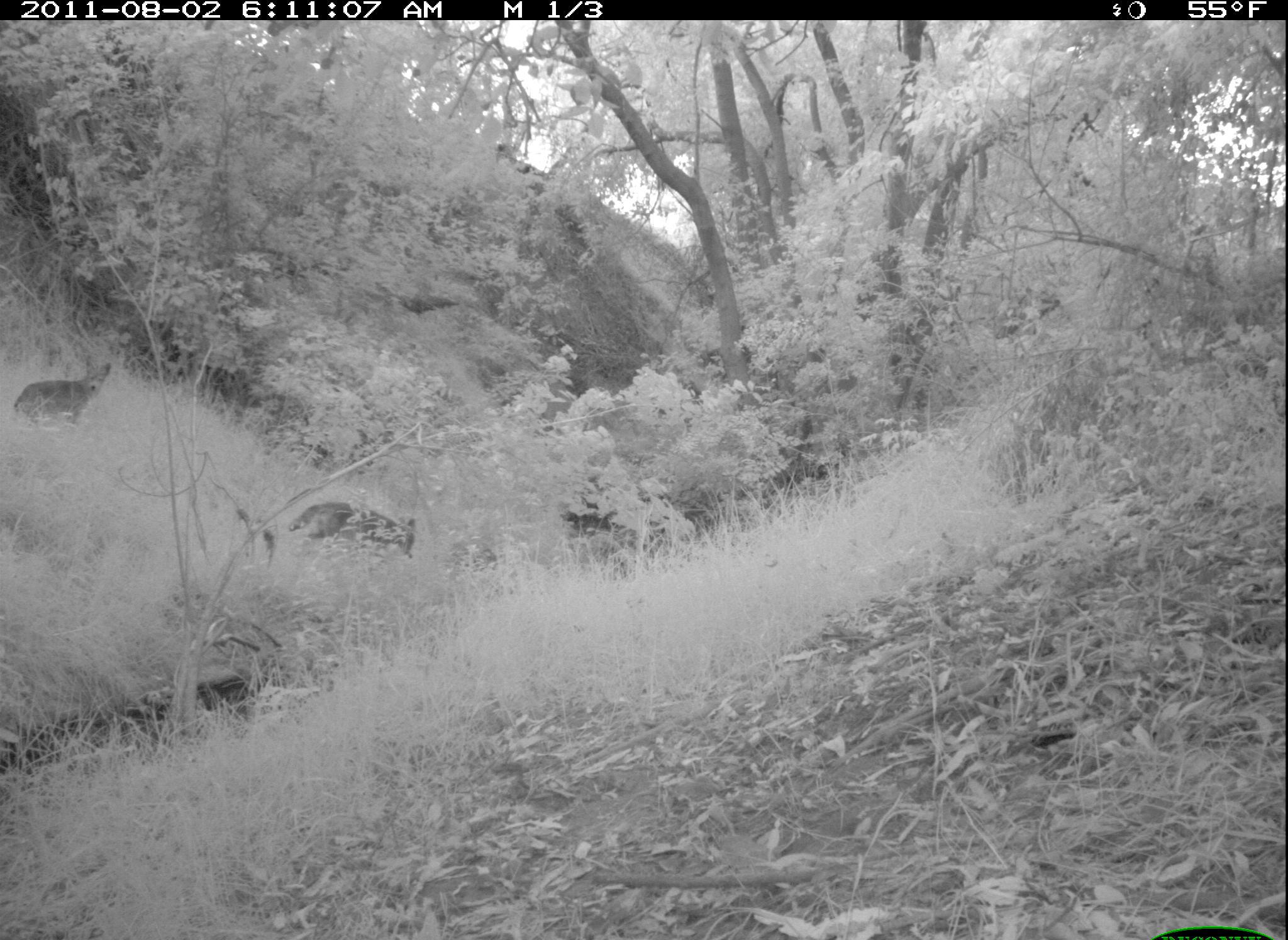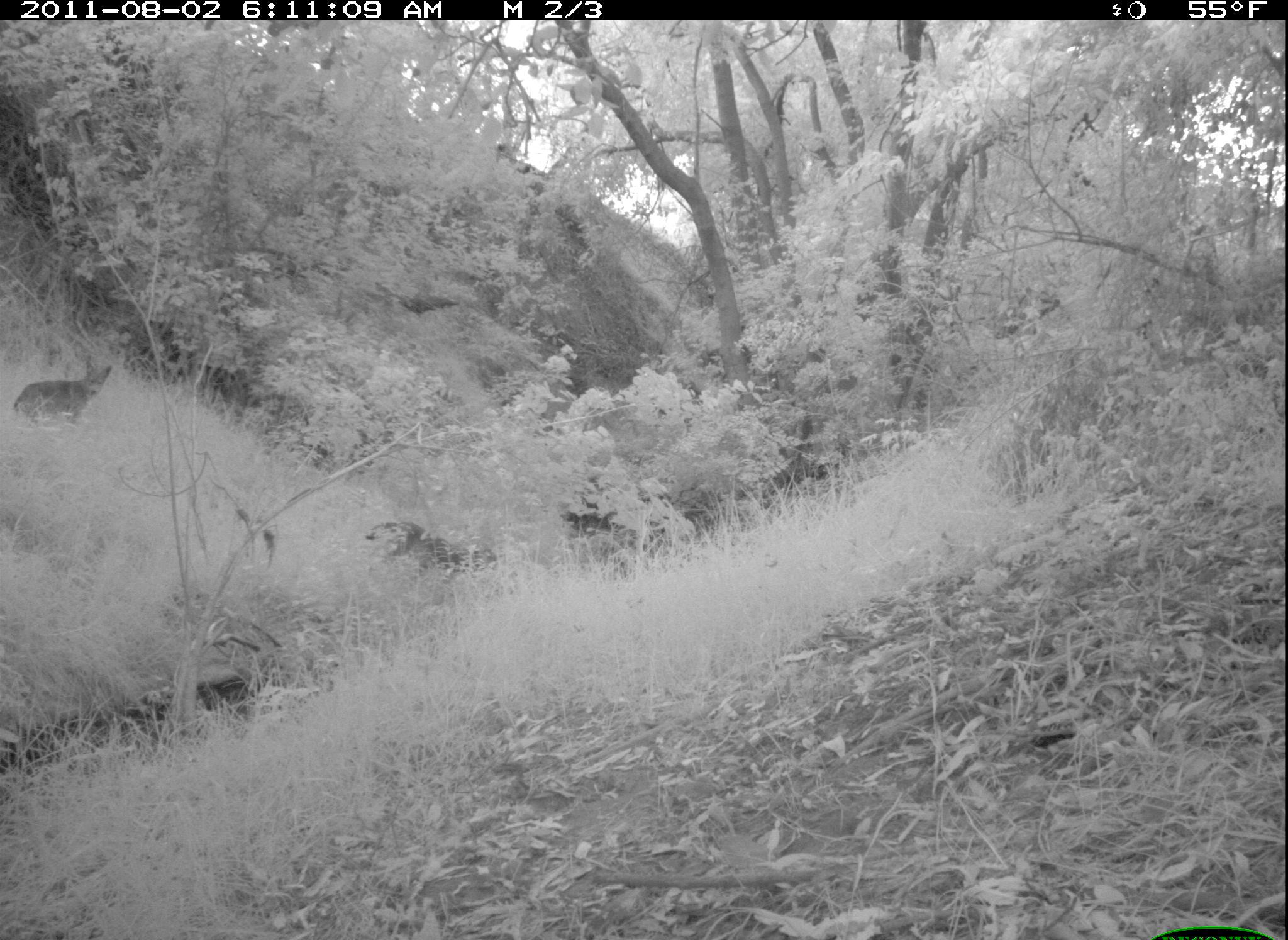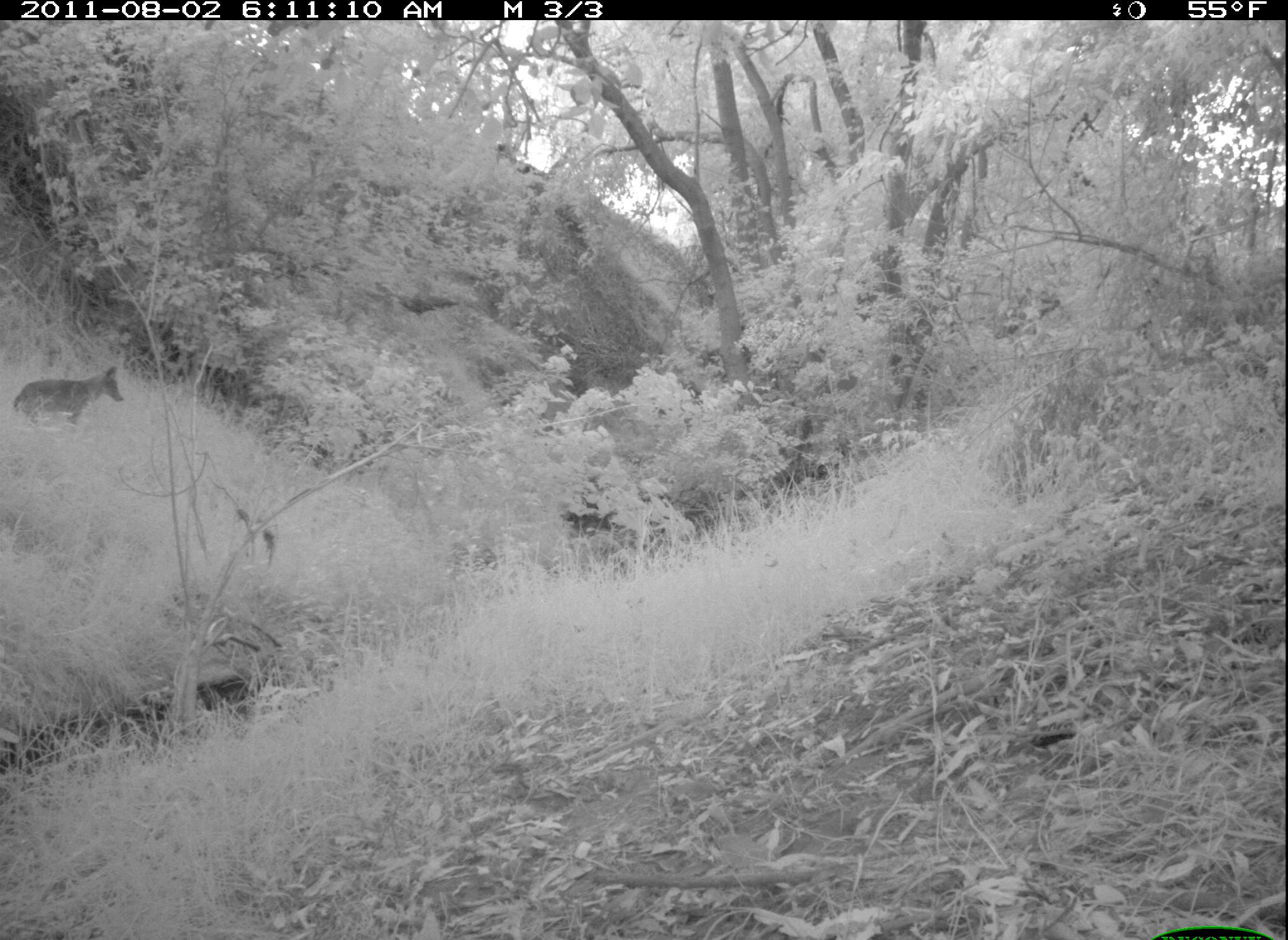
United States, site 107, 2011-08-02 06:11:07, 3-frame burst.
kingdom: Animalia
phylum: Chordata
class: Mammalia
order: Carnivora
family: Canidae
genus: Canis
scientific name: Canis latrans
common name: coyote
Coyote (Canis latrans).